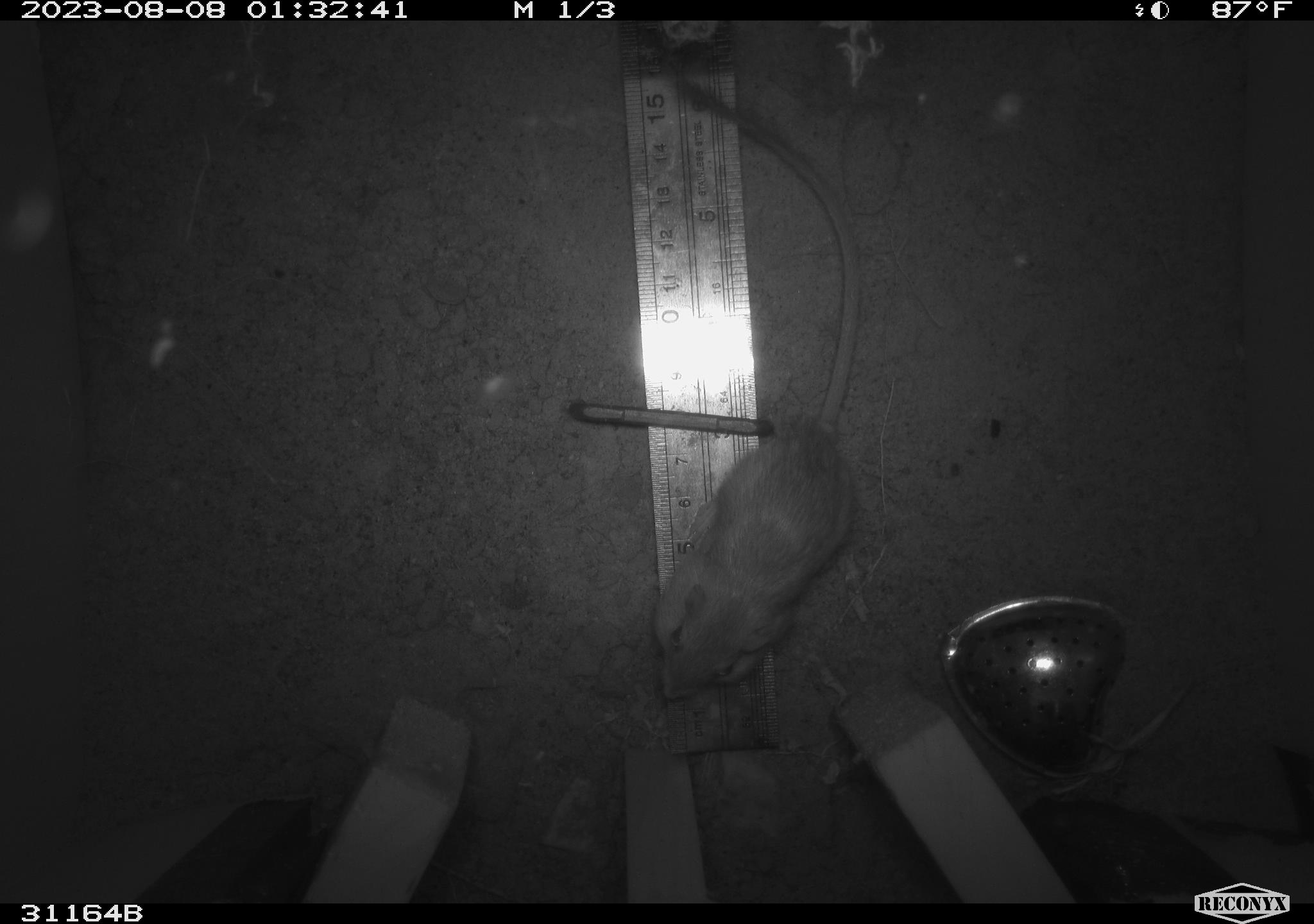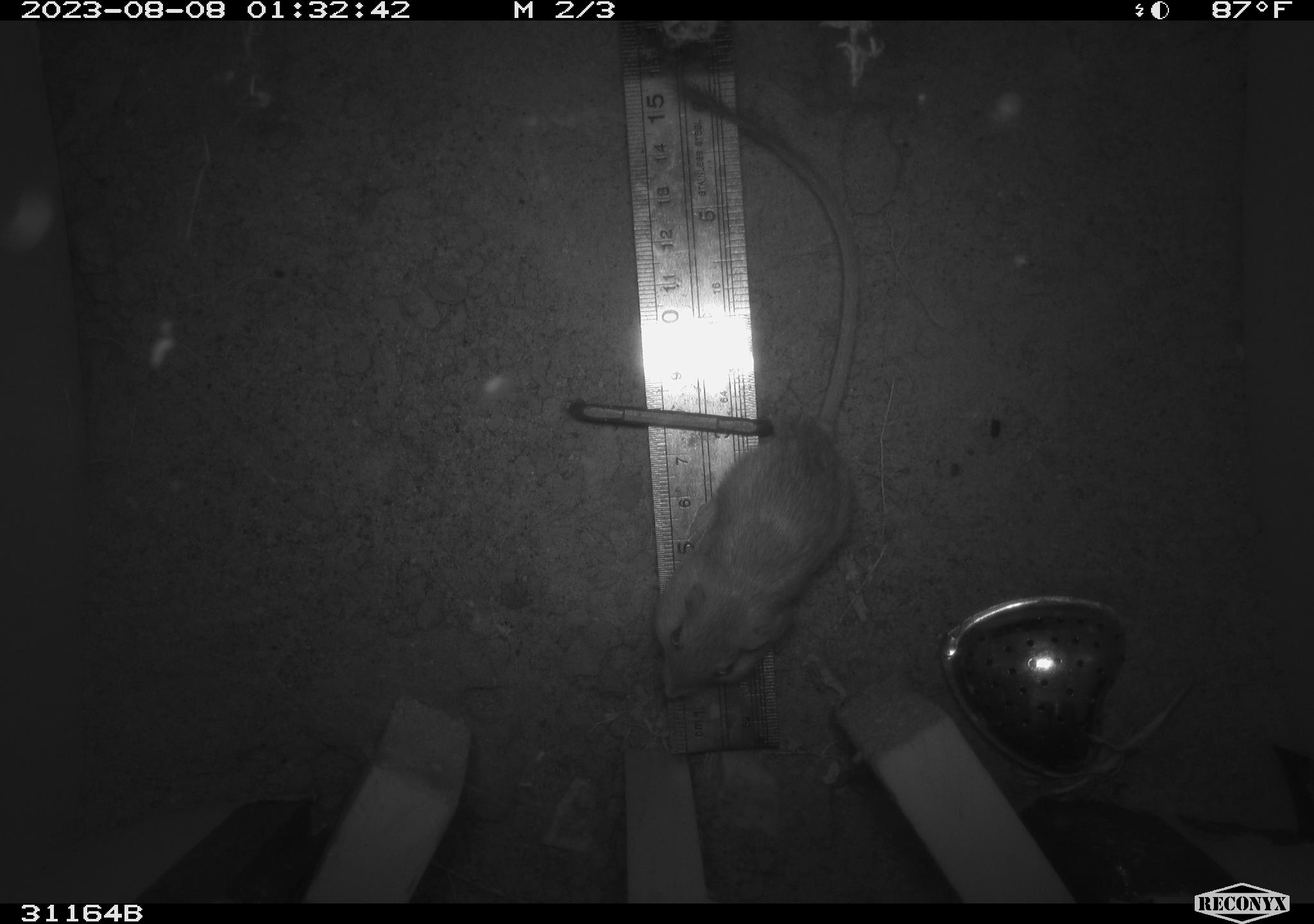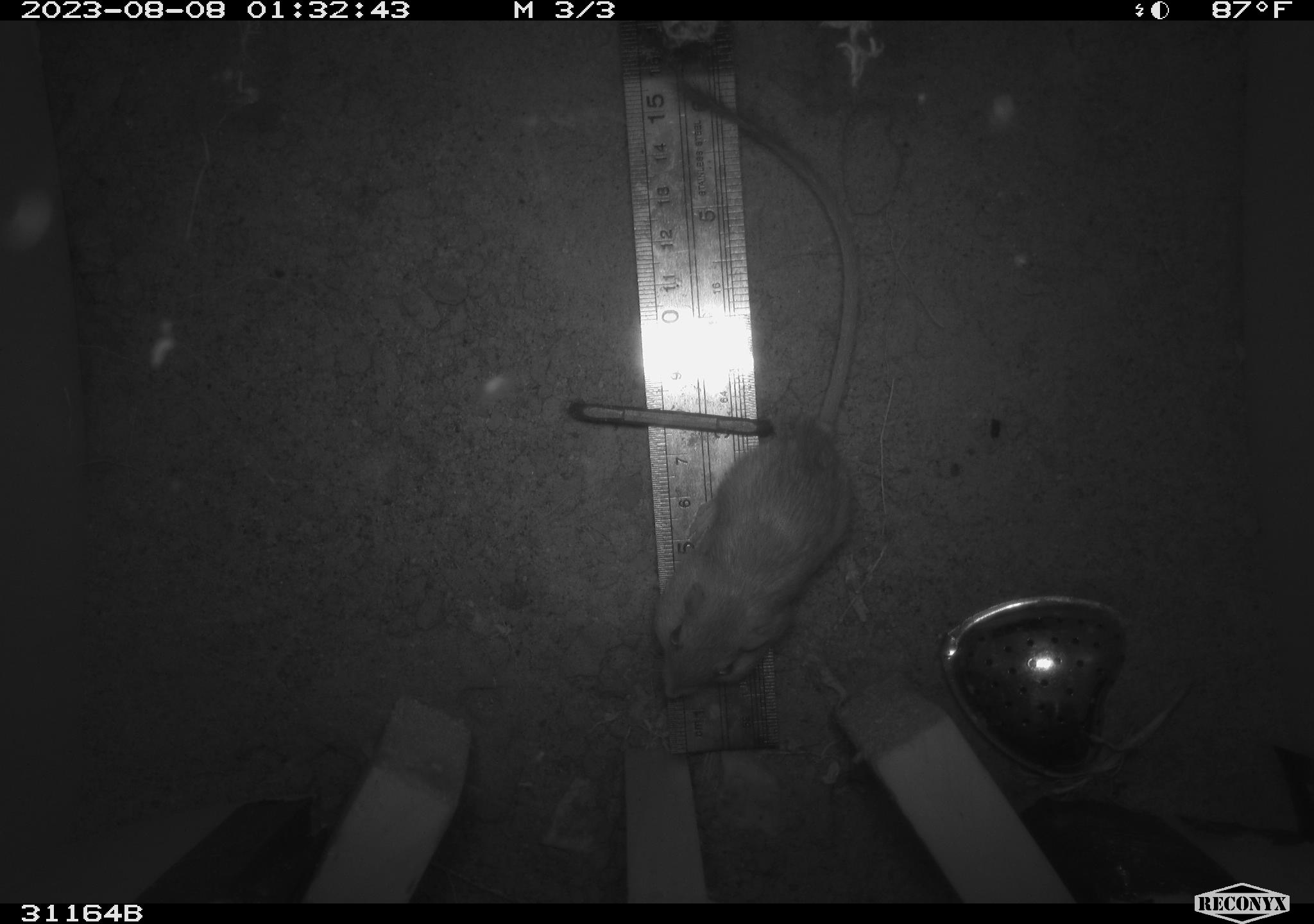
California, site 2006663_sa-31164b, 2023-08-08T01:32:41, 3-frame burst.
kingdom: Animalia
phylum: Chordata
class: Mammalia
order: Rodentia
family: Heteromyidae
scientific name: Heteromyidae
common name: kangaroo rats and pocket mice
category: heteromyidae family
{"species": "heteromyidae family (kangaroo rats and pocket mice) (Heteromyidae)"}